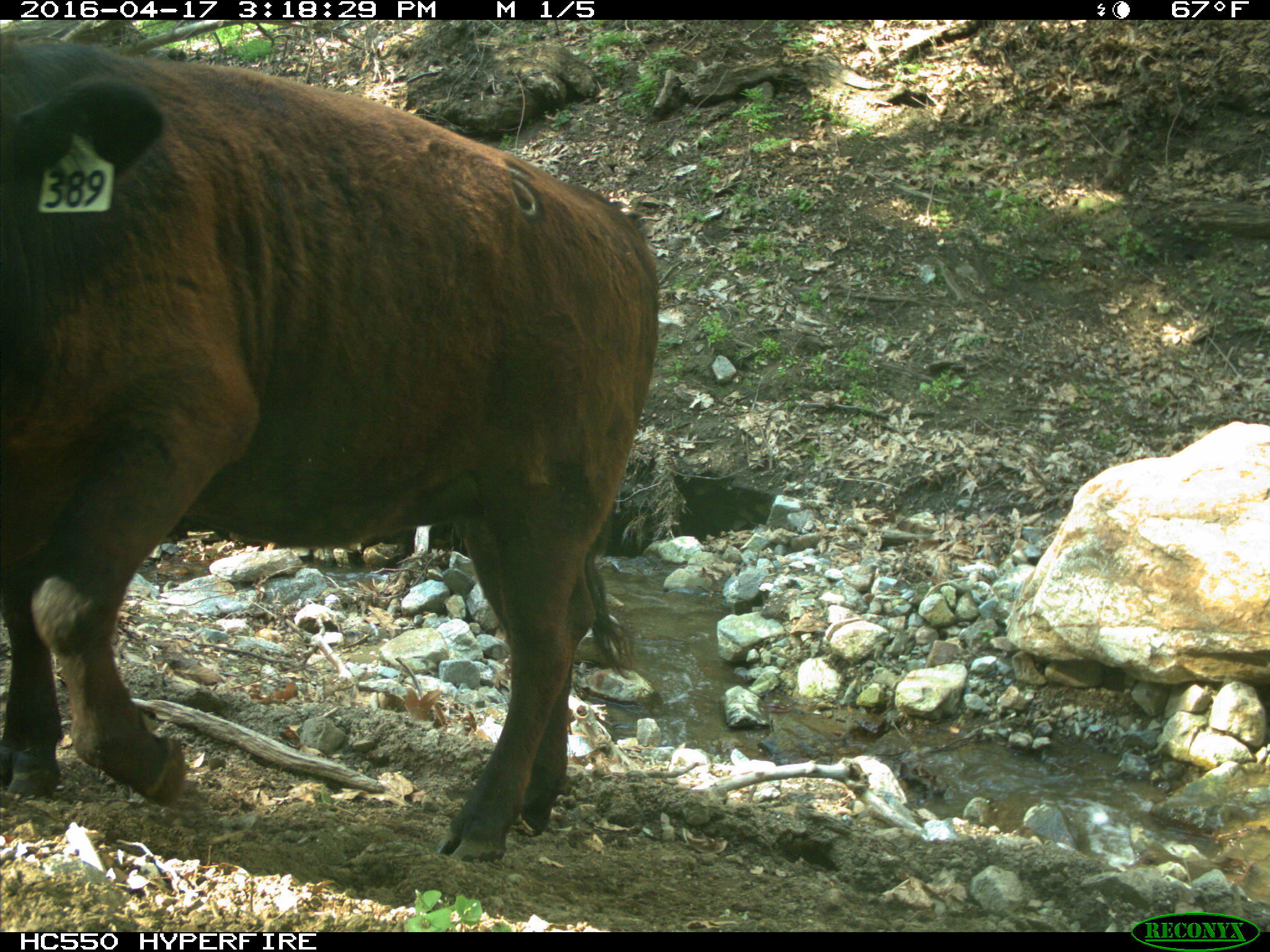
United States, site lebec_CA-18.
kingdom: Animalia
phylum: Chordata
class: Mammalia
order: Artiodactyla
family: Bovidae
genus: Bos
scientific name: Bos taurus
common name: domestic cow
Bos taurus (domestic cow).